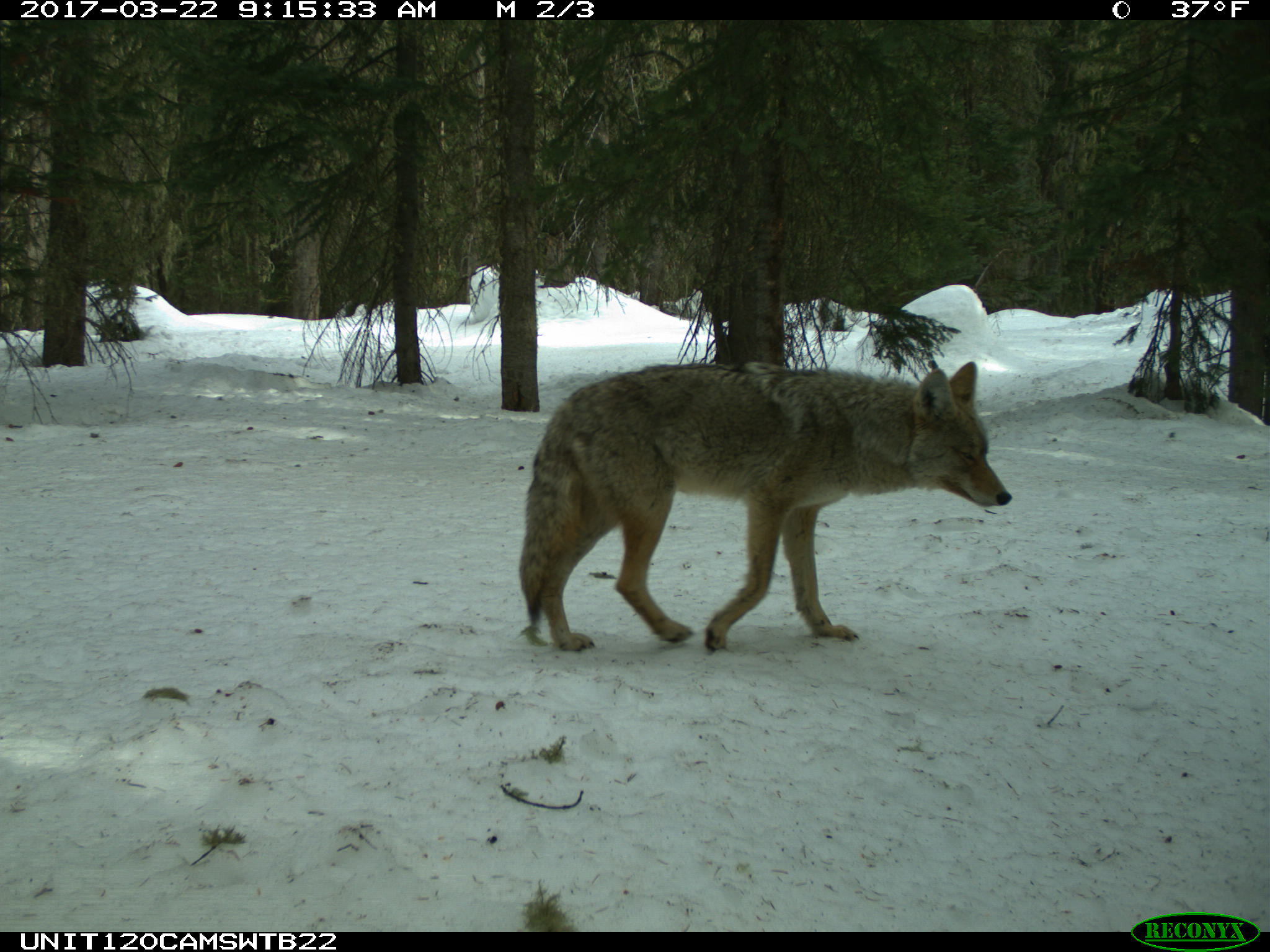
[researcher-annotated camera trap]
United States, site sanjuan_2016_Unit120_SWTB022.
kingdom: Animalia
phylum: Chordata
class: Mammalia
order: Carnivora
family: Canidae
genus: Canis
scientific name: Canis latrans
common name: coyote